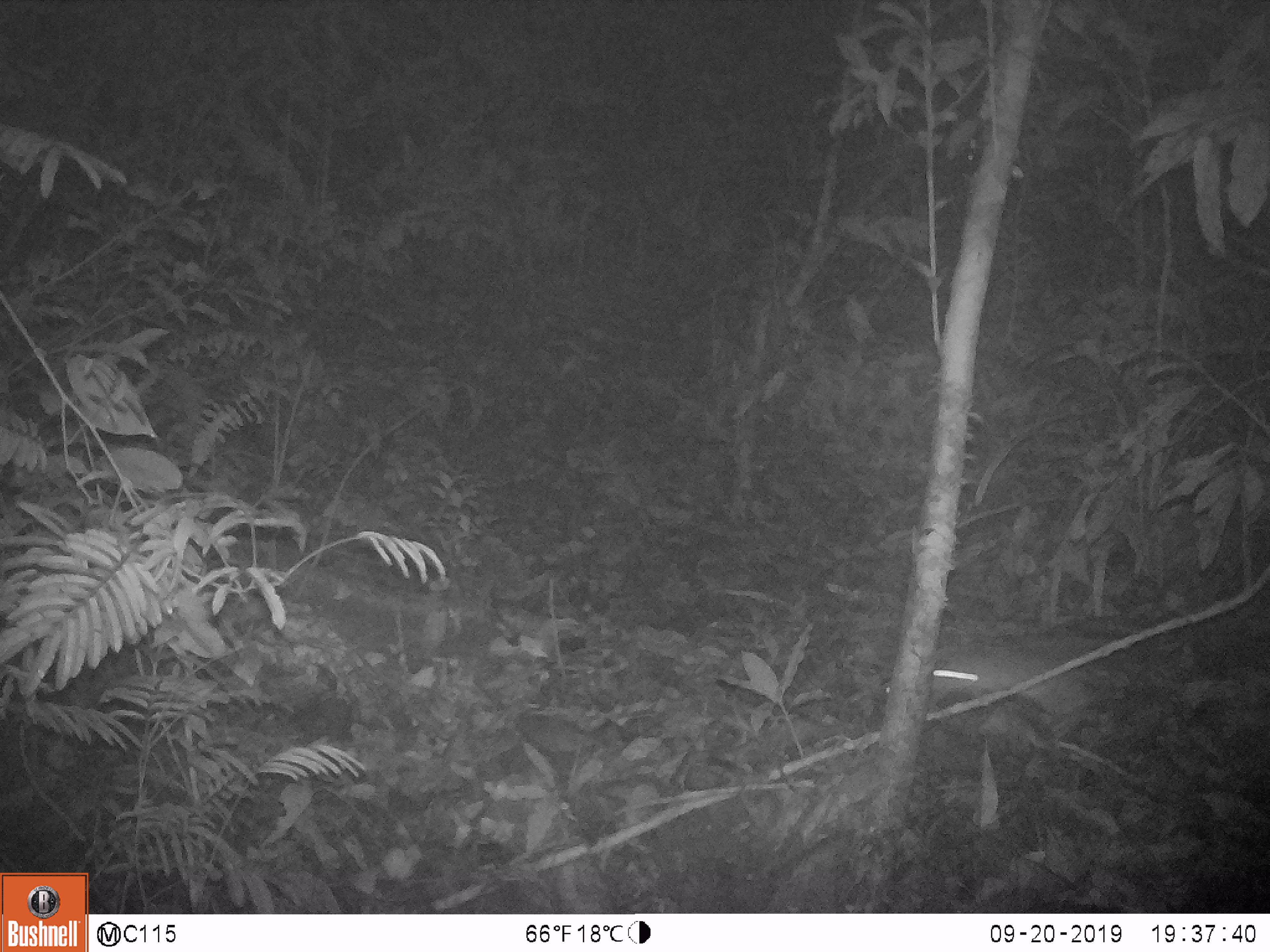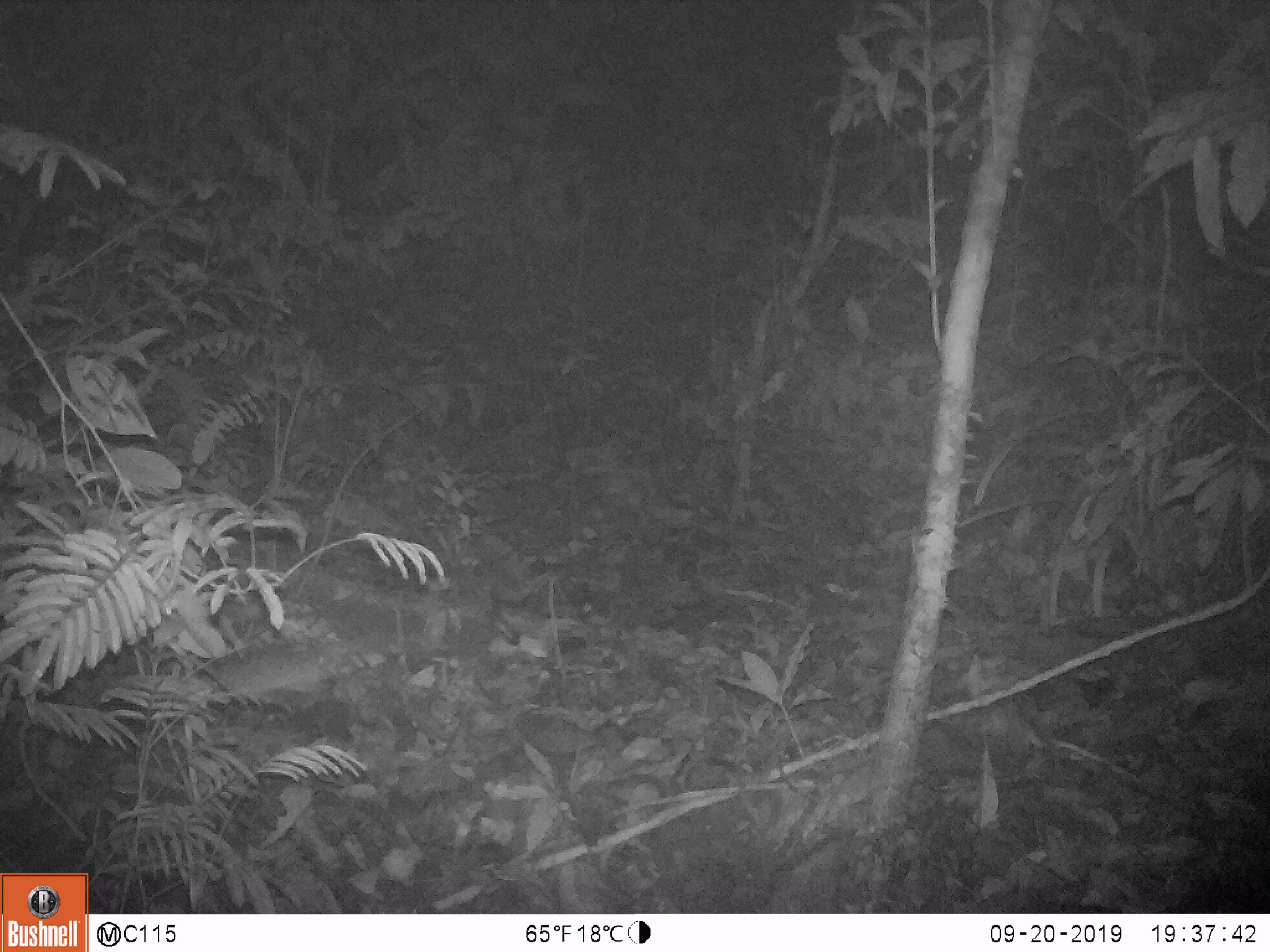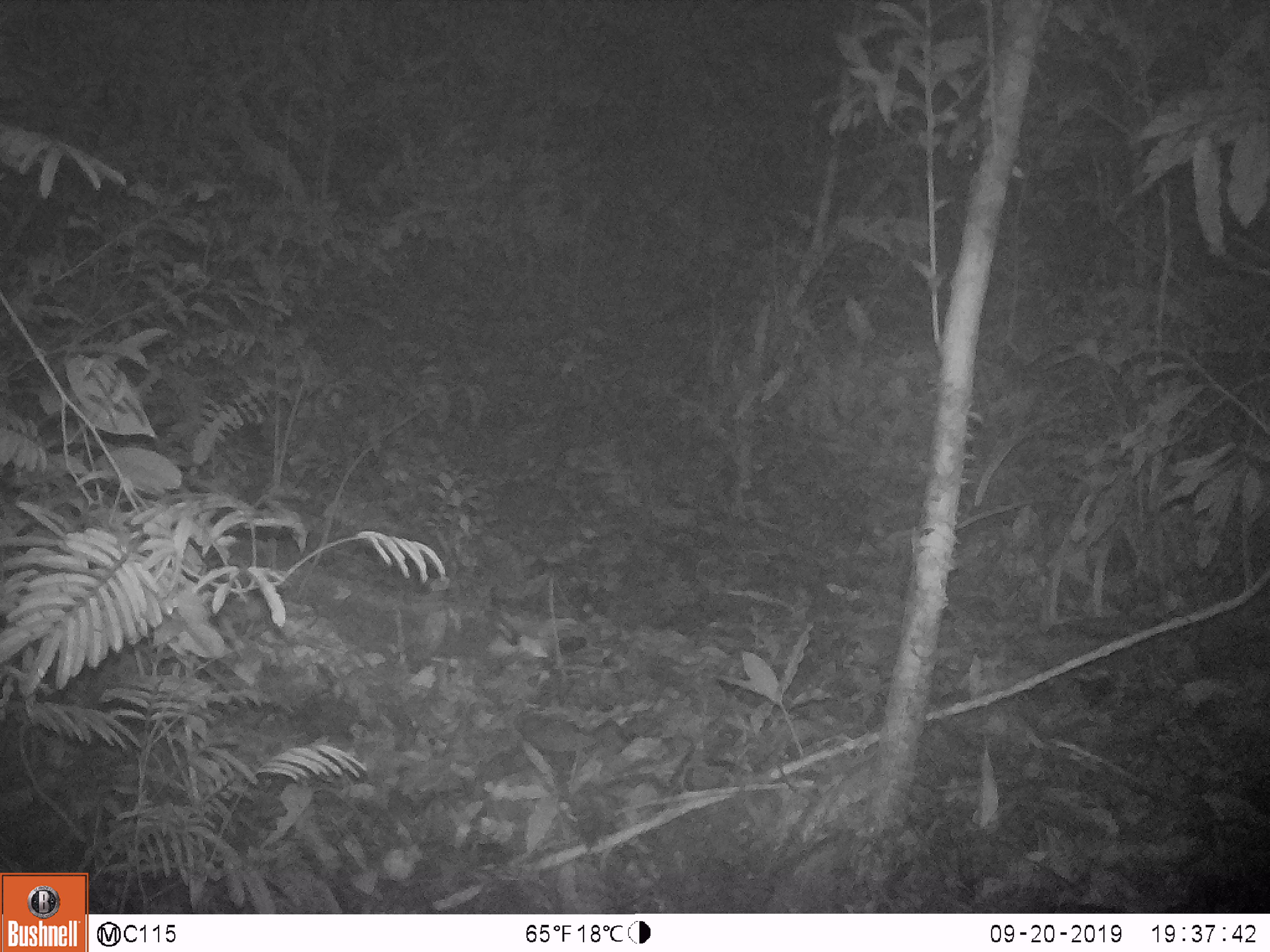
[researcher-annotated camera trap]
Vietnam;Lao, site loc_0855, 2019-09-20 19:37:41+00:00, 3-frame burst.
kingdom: Animalia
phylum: Chordata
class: Mammalia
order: Rodentia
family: Muridae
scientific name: Muridae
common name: old-world mice and rats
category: unidentified murid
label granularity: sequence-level